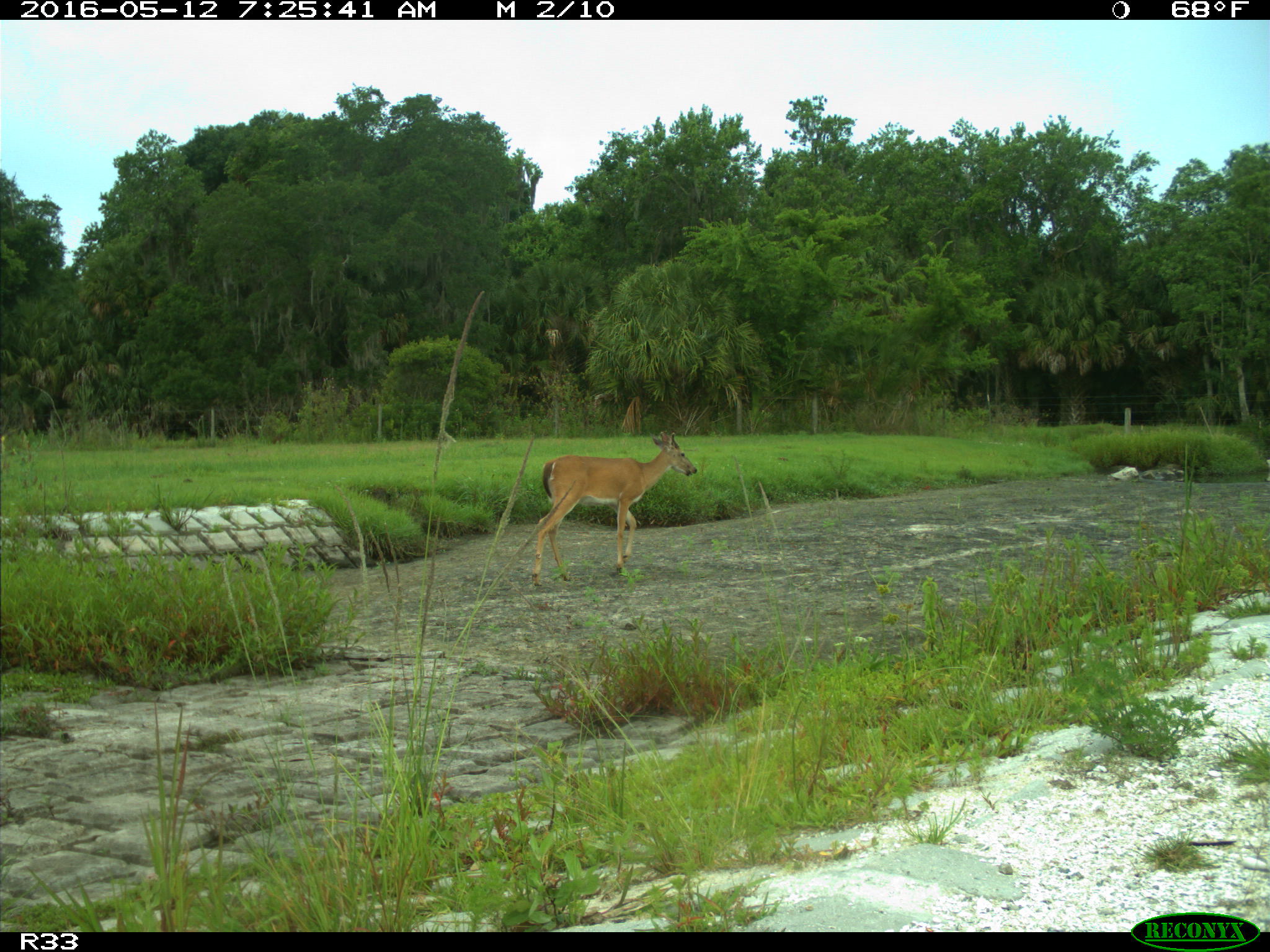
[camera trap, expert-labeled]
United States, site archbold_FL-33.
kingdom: Animalia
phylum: Chordata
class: Mammalia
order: Artiodactyla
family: Cervidae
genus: Odocoileus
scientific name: Odocoileus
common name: deer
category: unidentified deer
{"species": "unidentified deer (deer) (Odocoileus)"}